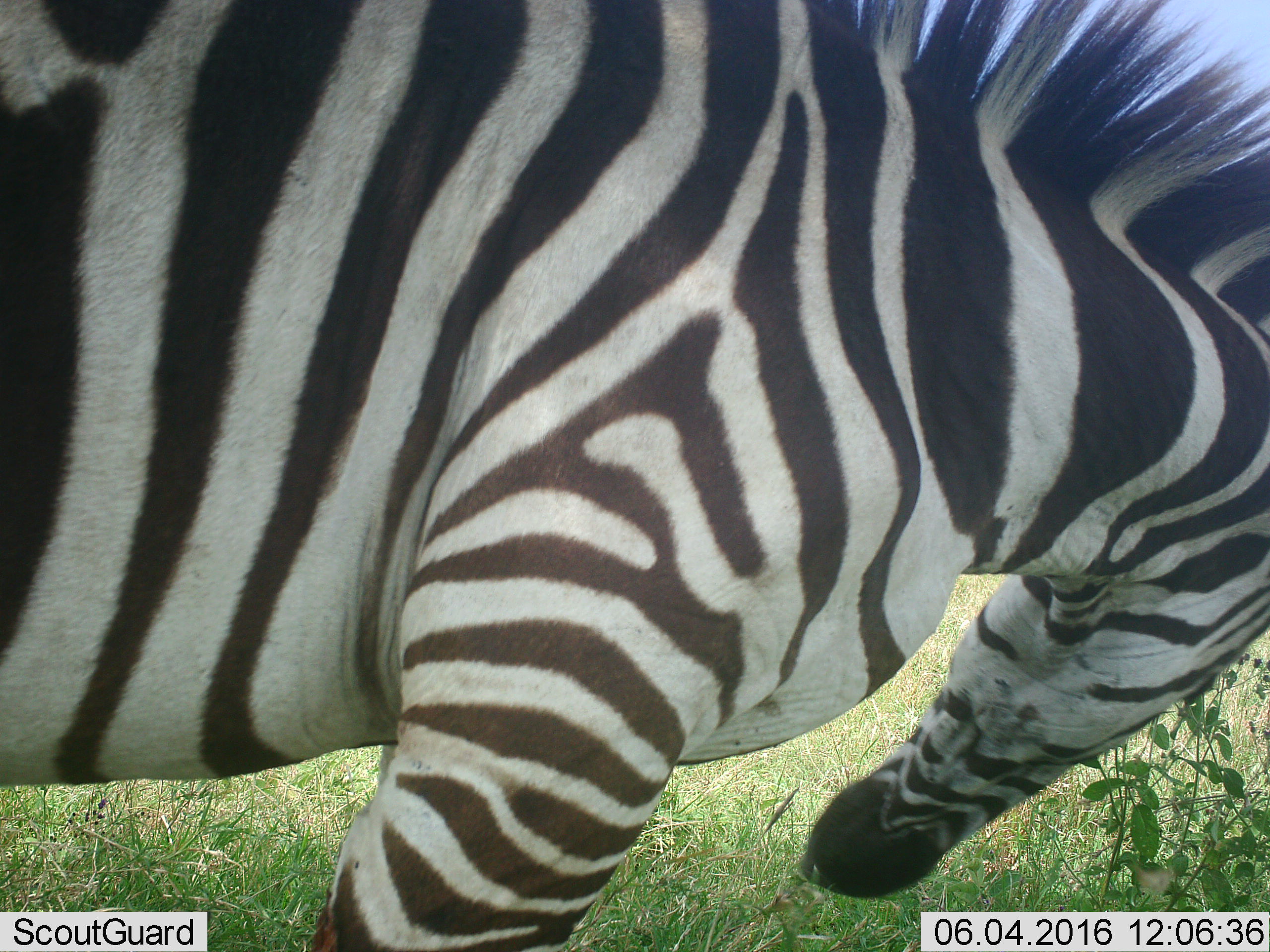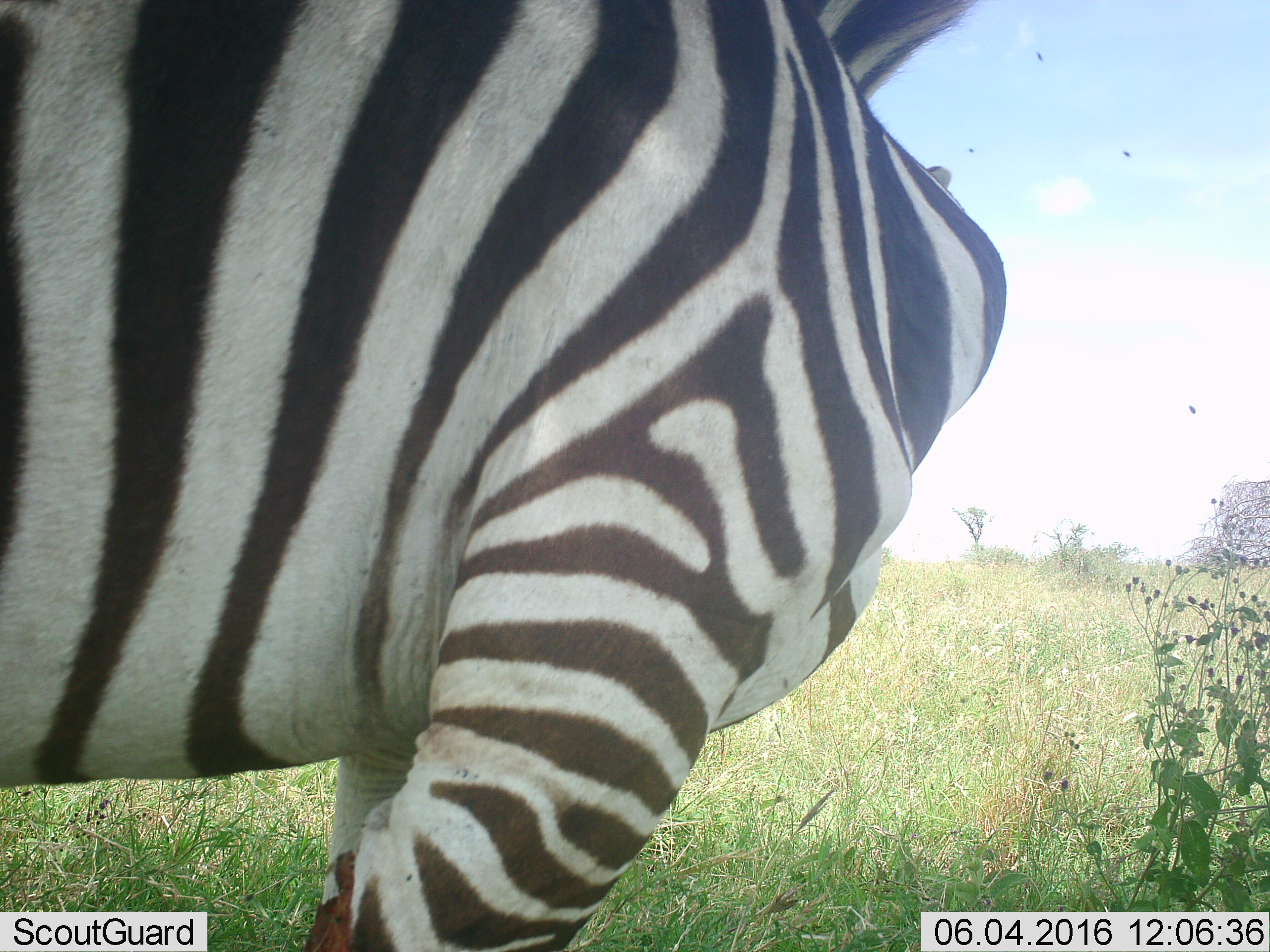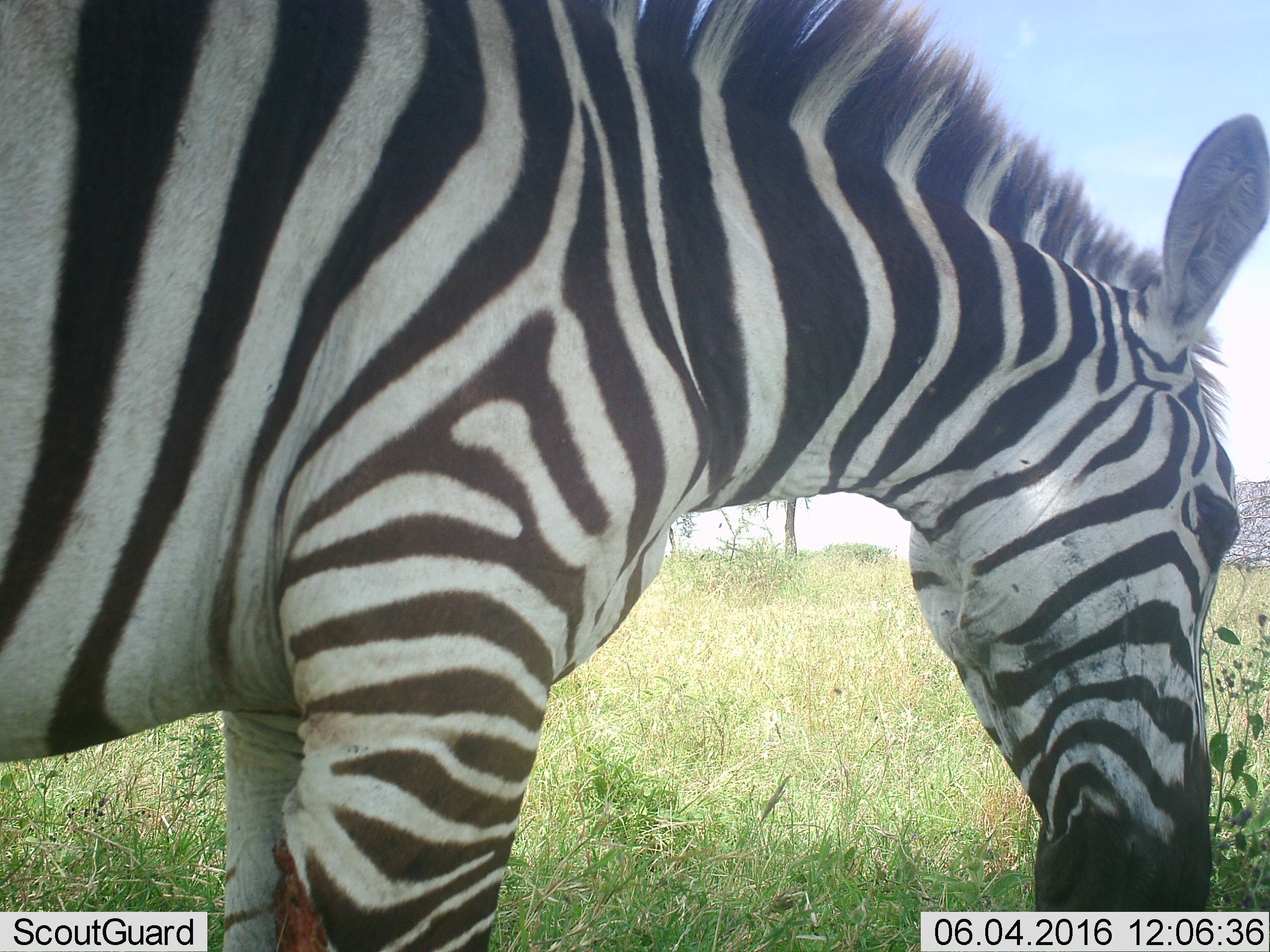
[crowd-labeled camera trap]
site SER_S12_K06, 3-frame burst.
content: unidentified animal